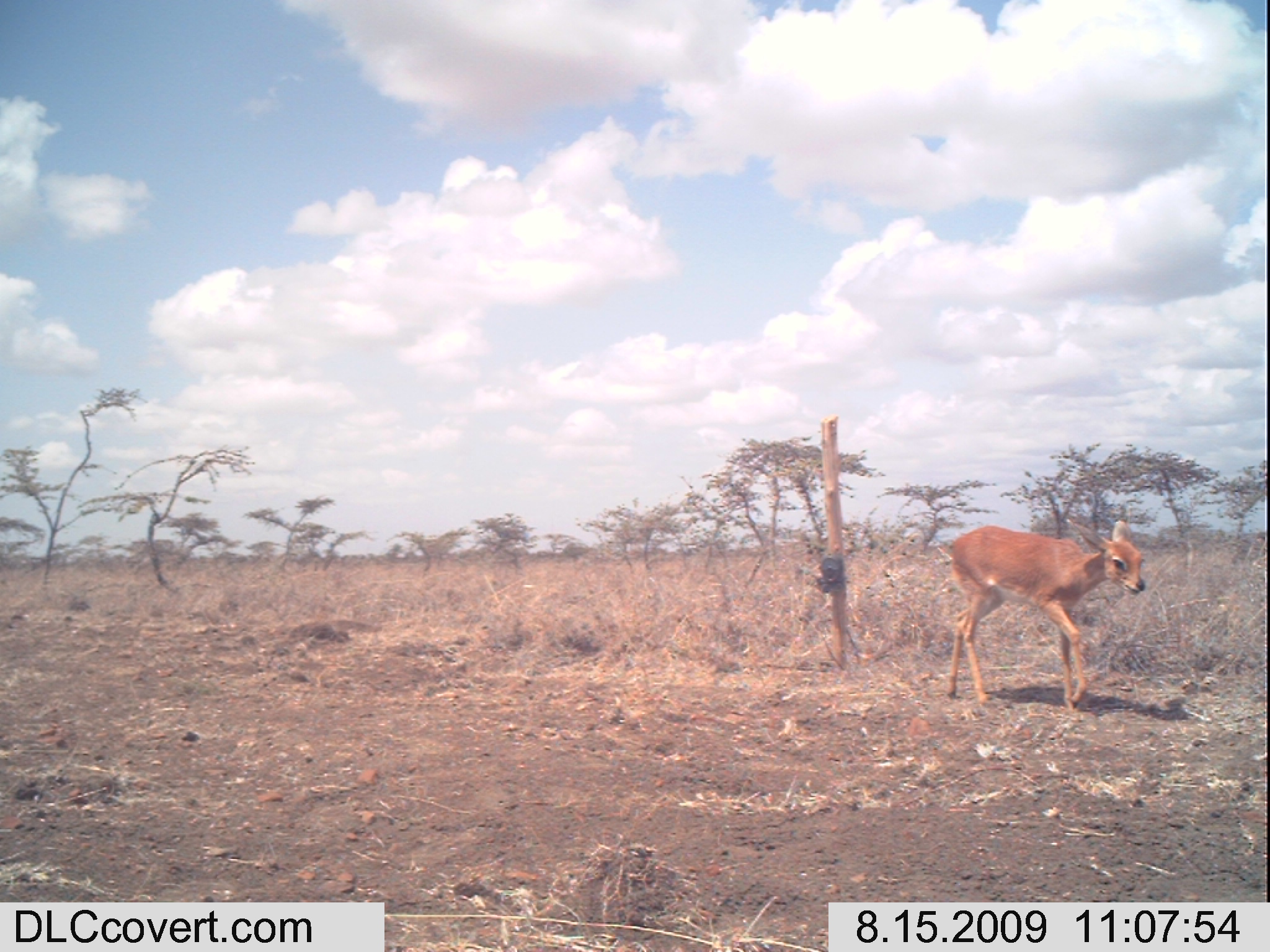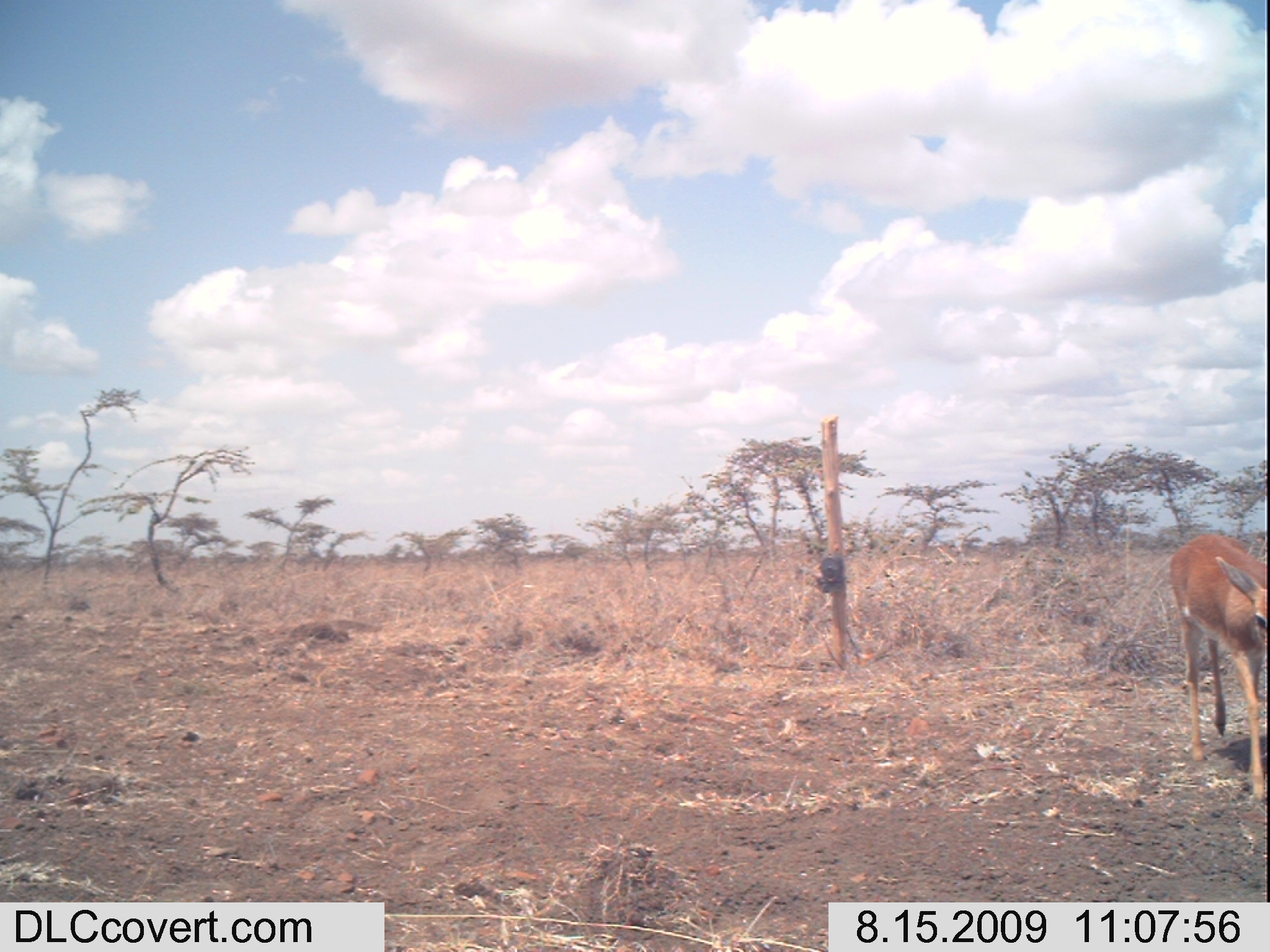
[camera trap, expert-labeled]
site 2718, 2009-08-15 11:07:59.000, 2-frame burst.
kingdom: Animalia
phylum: Chordata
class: Mammalia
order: Artiodactyla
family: Bovidae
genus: Raphicerus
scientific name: Raphicerus campestris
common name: steenbok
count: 1